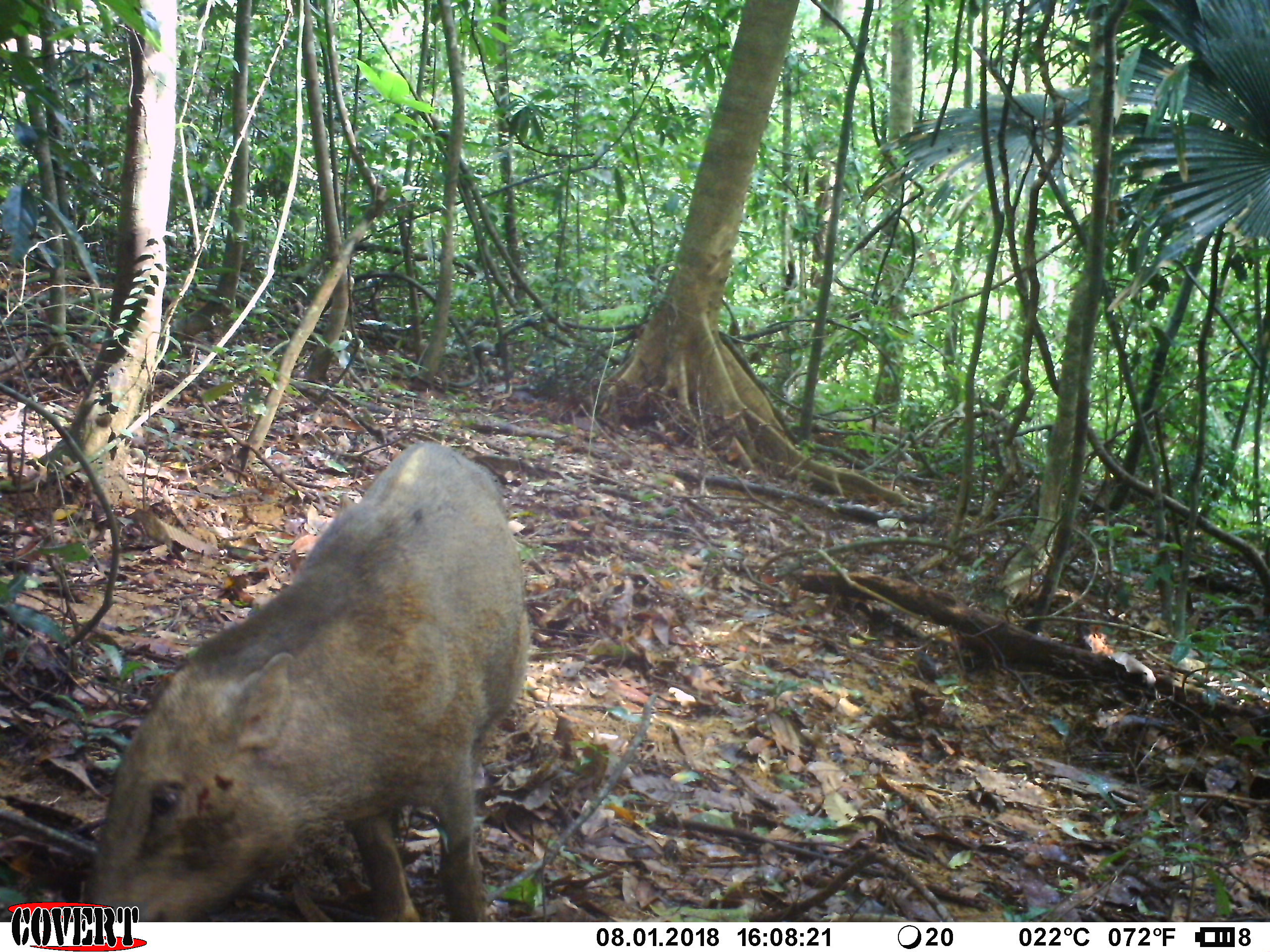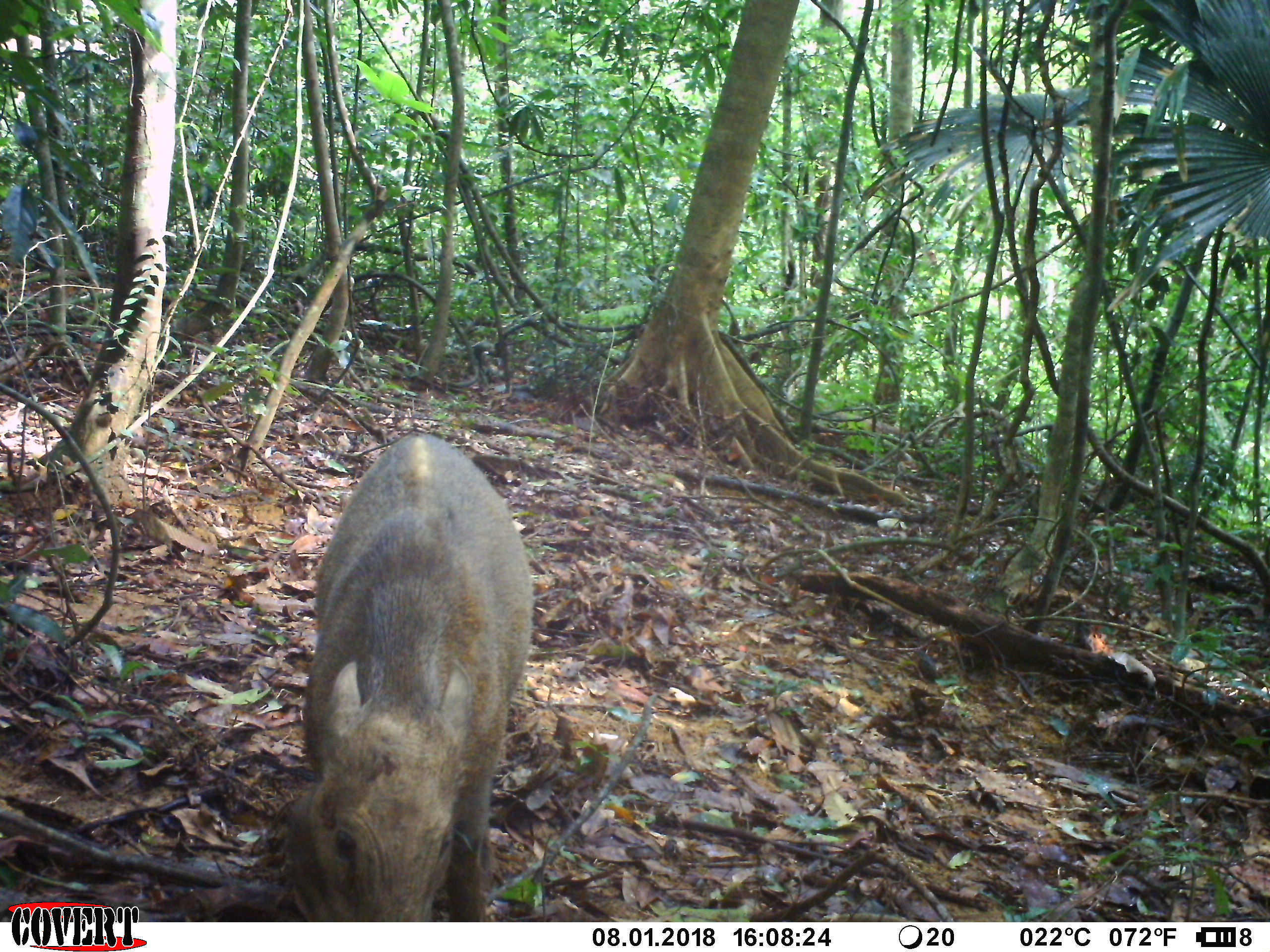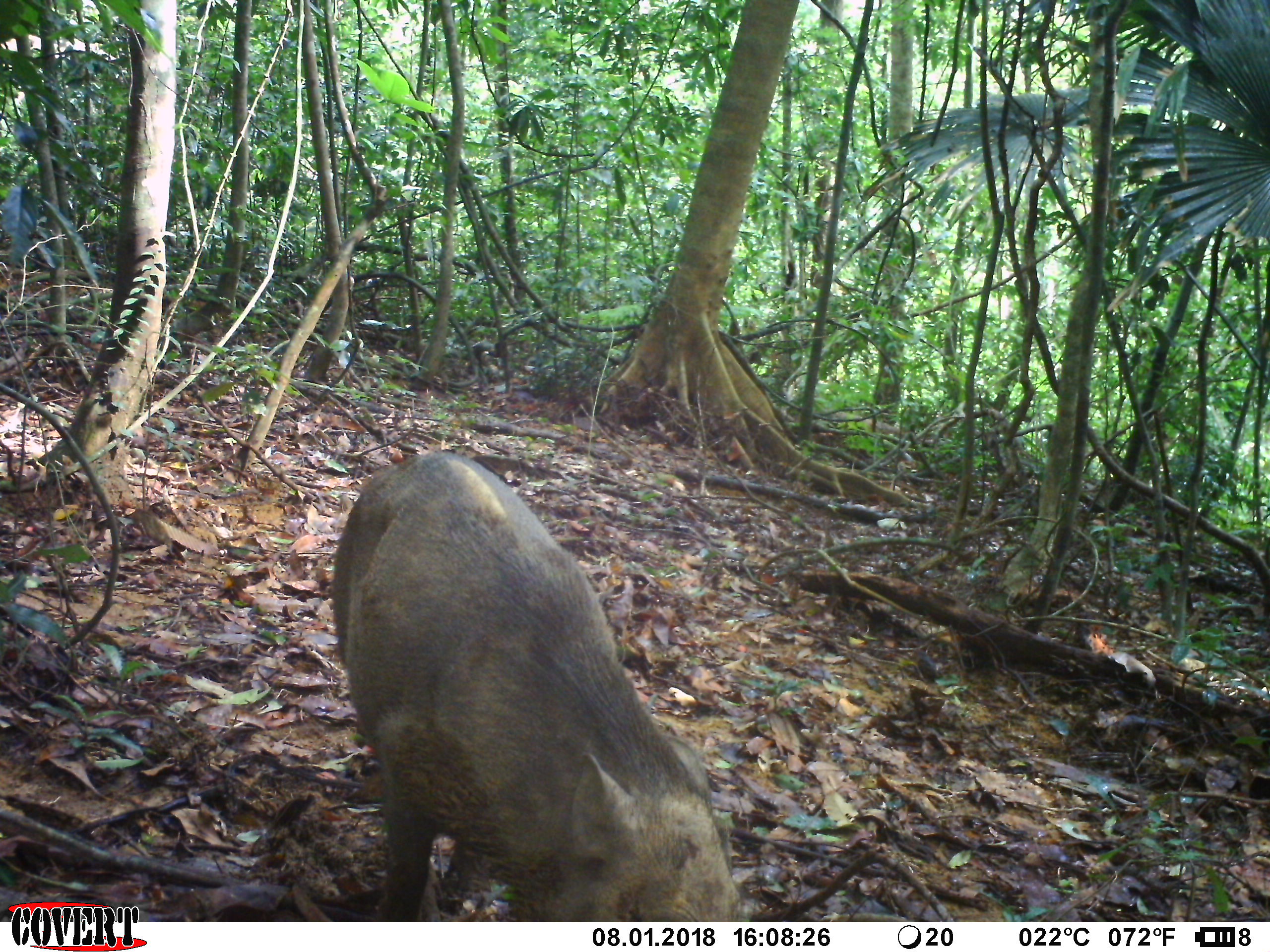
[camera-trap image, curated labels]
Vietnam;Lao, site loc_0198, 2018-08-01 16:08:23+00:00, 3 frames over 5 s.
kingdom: Animalia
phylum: Chordata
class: Mammalia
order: Artiodactyla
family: Suidae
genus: Sus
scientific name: Sus scrofa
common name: eurasian wild pig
Eurasian wild pig (Sus scrofa). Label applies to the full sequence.